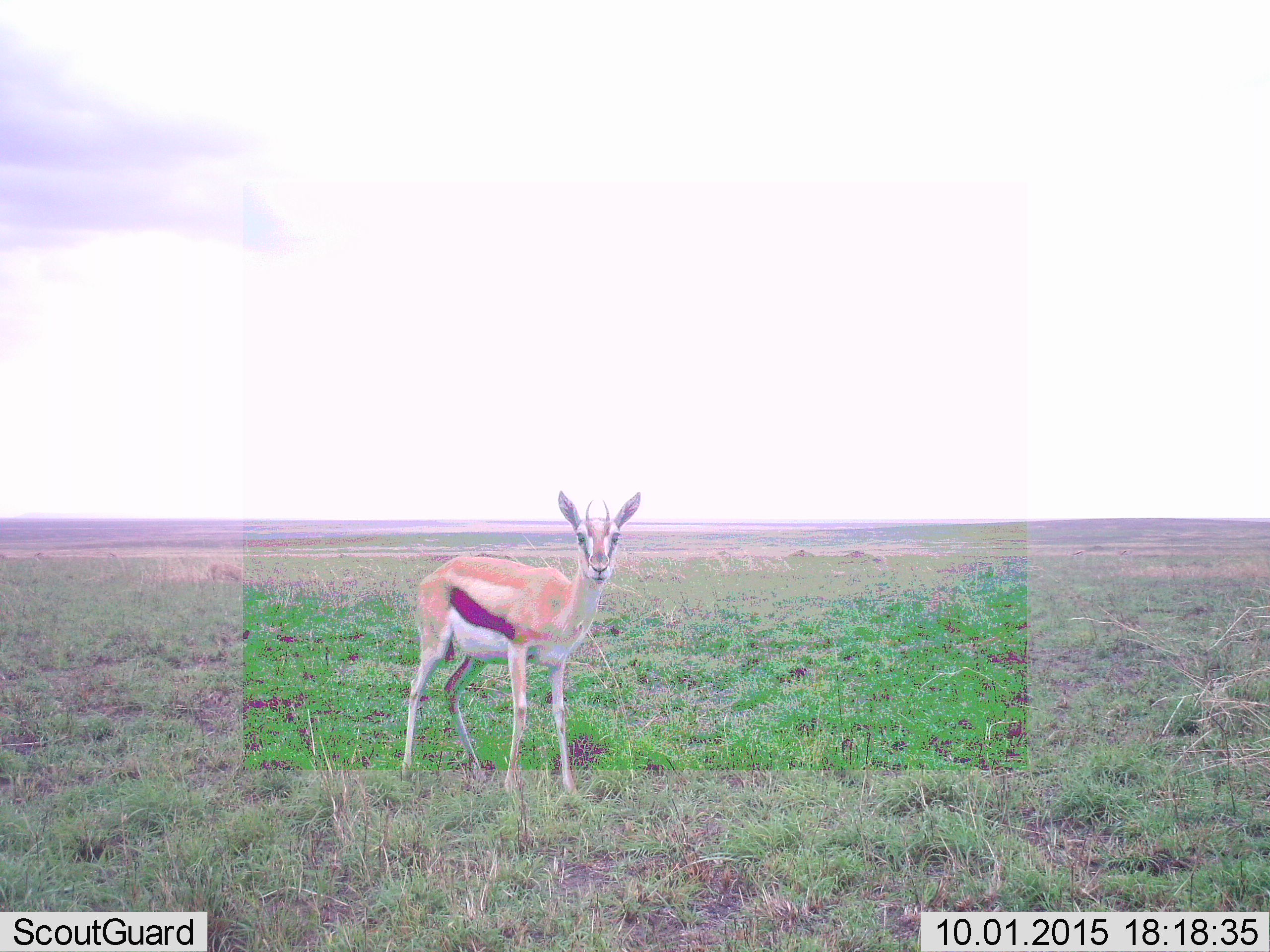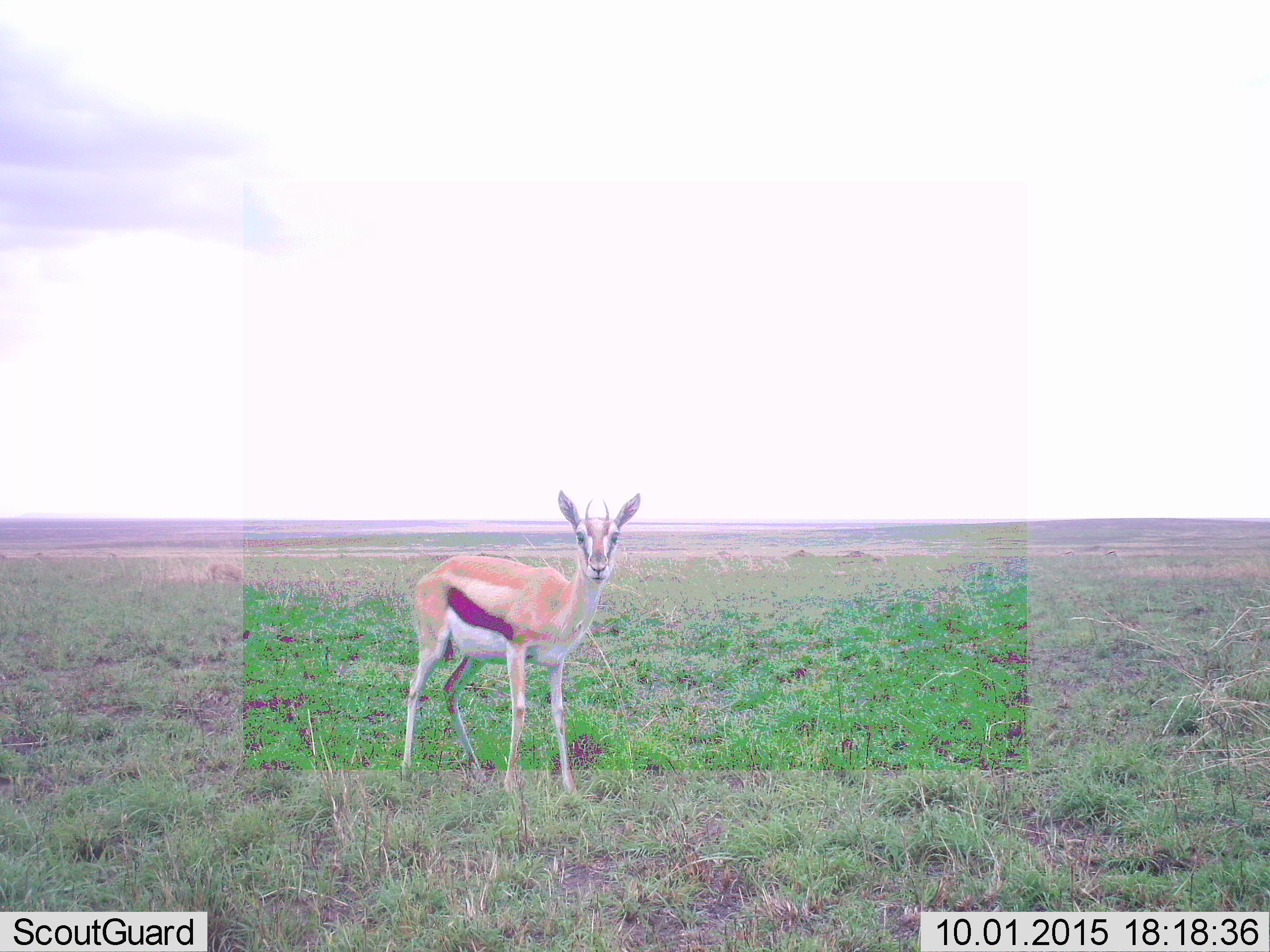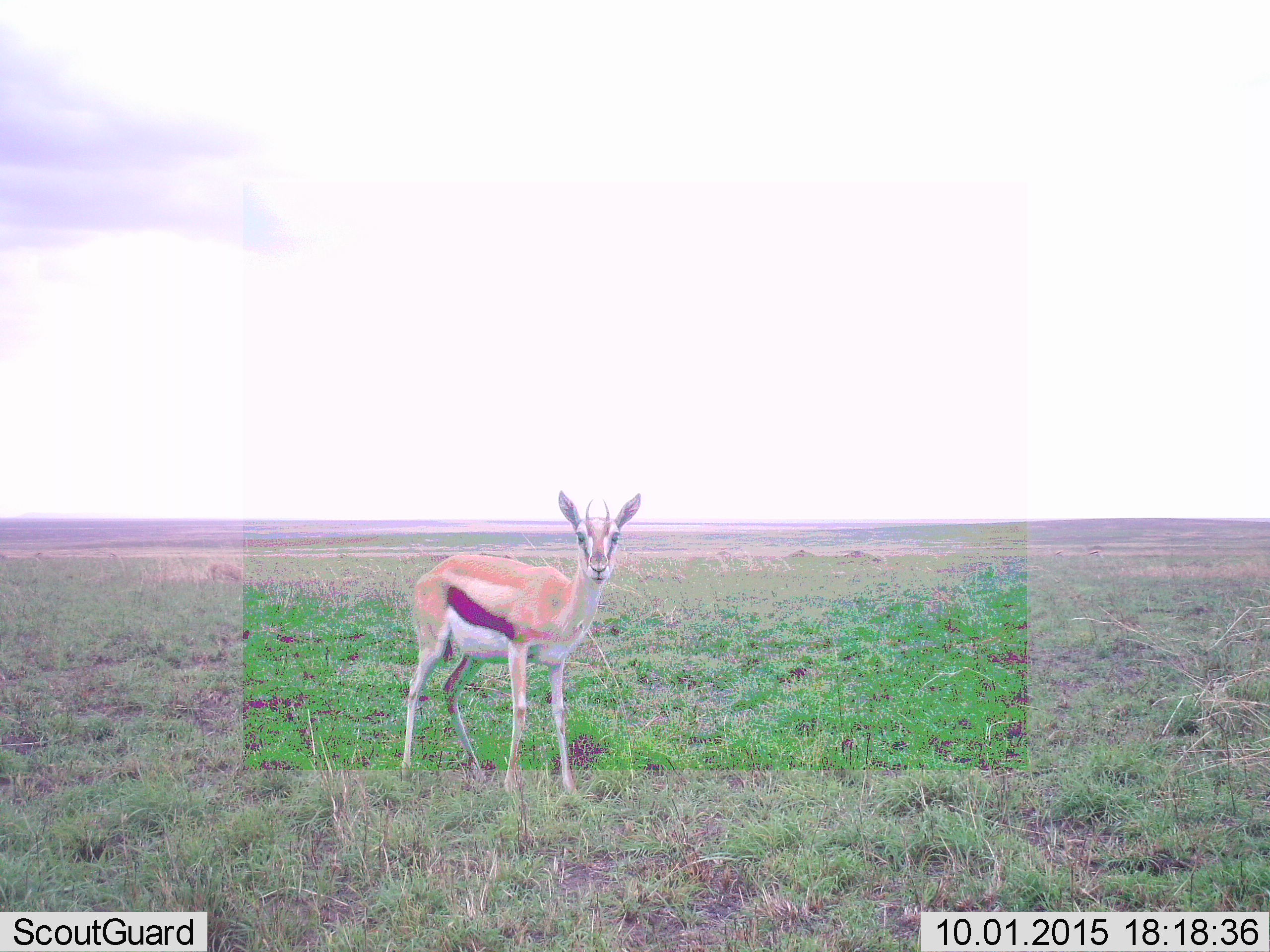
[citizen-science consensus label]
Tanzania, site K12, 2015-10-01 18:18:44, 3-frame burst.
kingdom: Animalia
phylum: Chordata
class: Mammalia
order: Artiodactyla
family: Bovidae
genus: Eudorcas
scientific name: Eudorcas thomsonii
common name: thomson's gazelle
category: gazellethomsons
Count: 1.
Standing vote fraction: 100%.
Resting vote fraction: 0%.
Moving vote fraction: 12%.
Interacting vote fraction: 0%.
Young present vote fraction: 0%.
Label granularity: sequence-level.